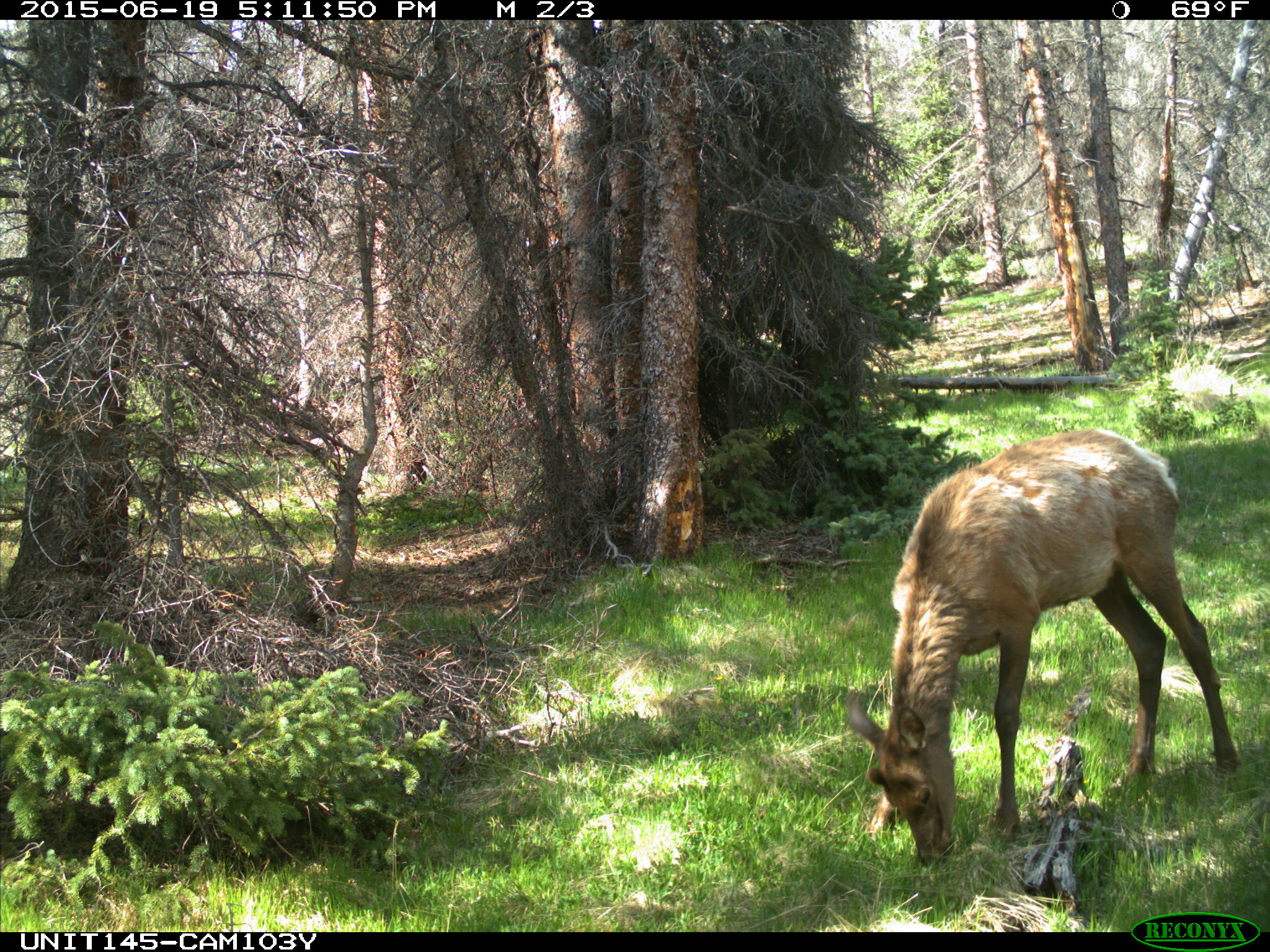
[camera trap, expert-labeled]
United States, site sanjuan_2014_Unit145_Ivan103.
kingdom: Animalia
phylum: Chordata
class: Mammalia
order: Artiodactyla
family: Cervidae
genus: Cervus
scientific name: Cervus elaphus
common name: red deer